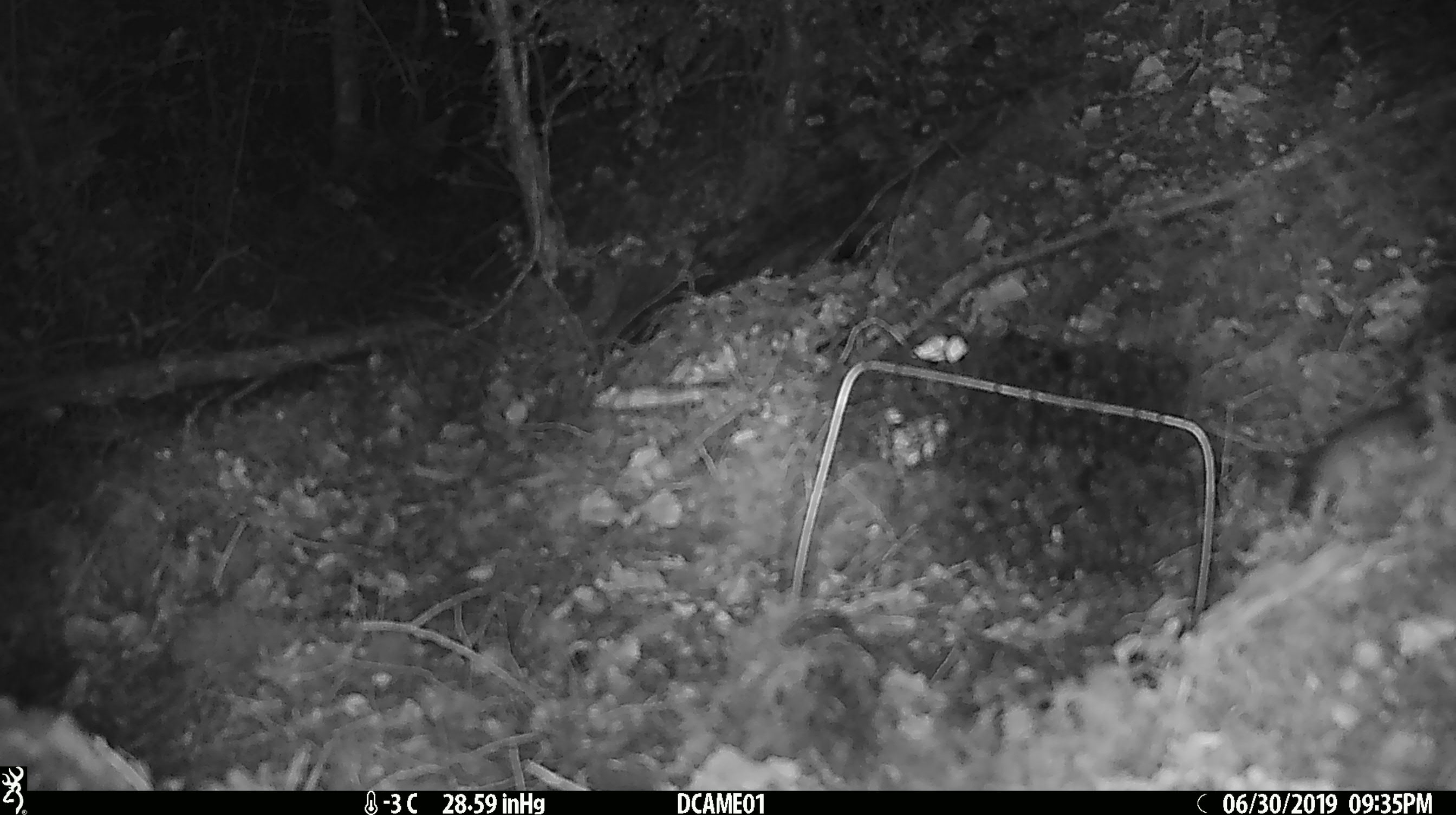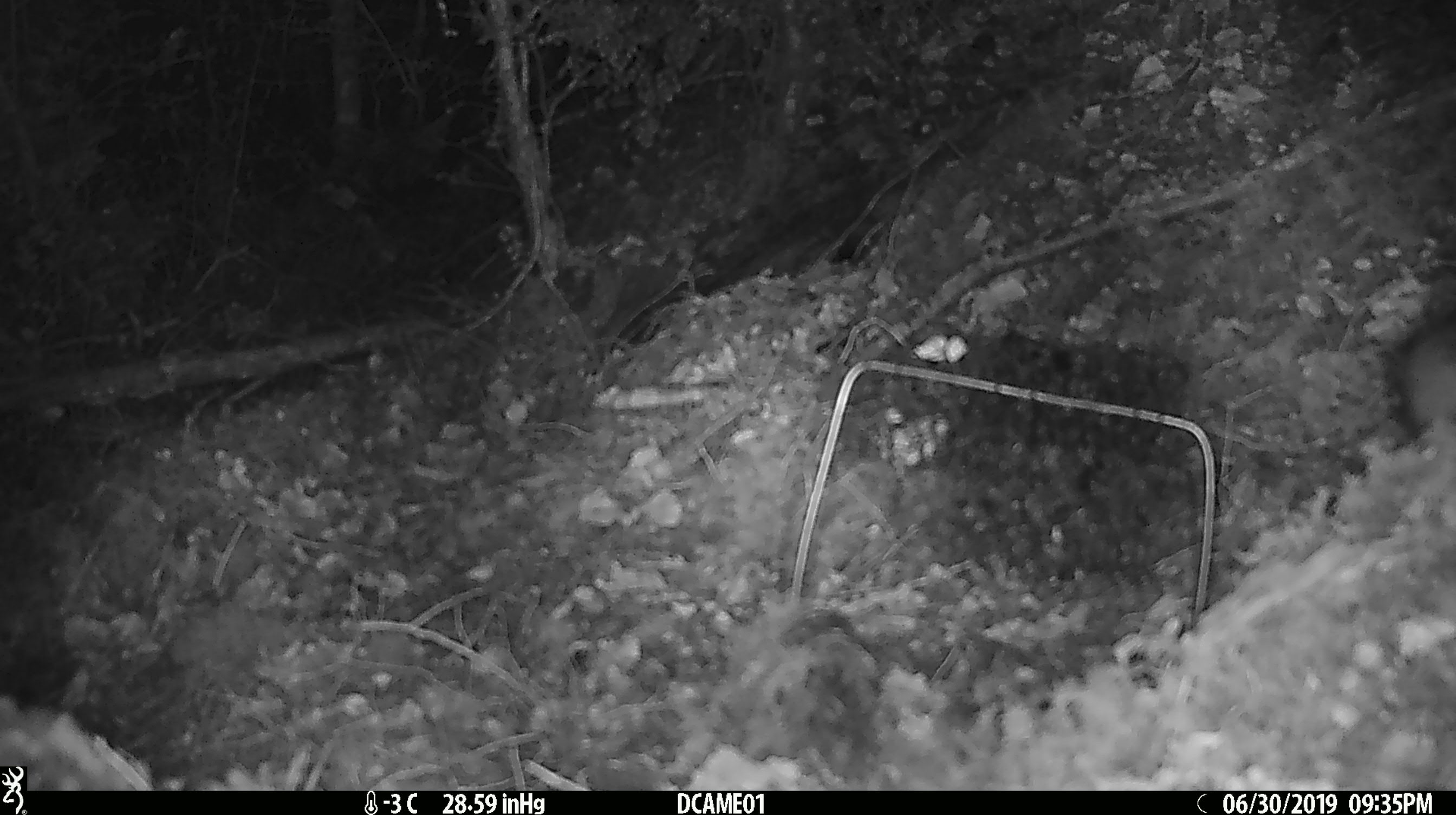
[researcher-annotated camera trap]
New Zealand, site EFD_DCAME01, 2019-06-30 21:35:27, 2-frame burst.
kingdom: Animalia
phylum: Chordata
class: Mammalia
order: Rodentia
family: Muridae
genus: Mus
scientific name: Mus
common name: mouse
Mouse (Mus).